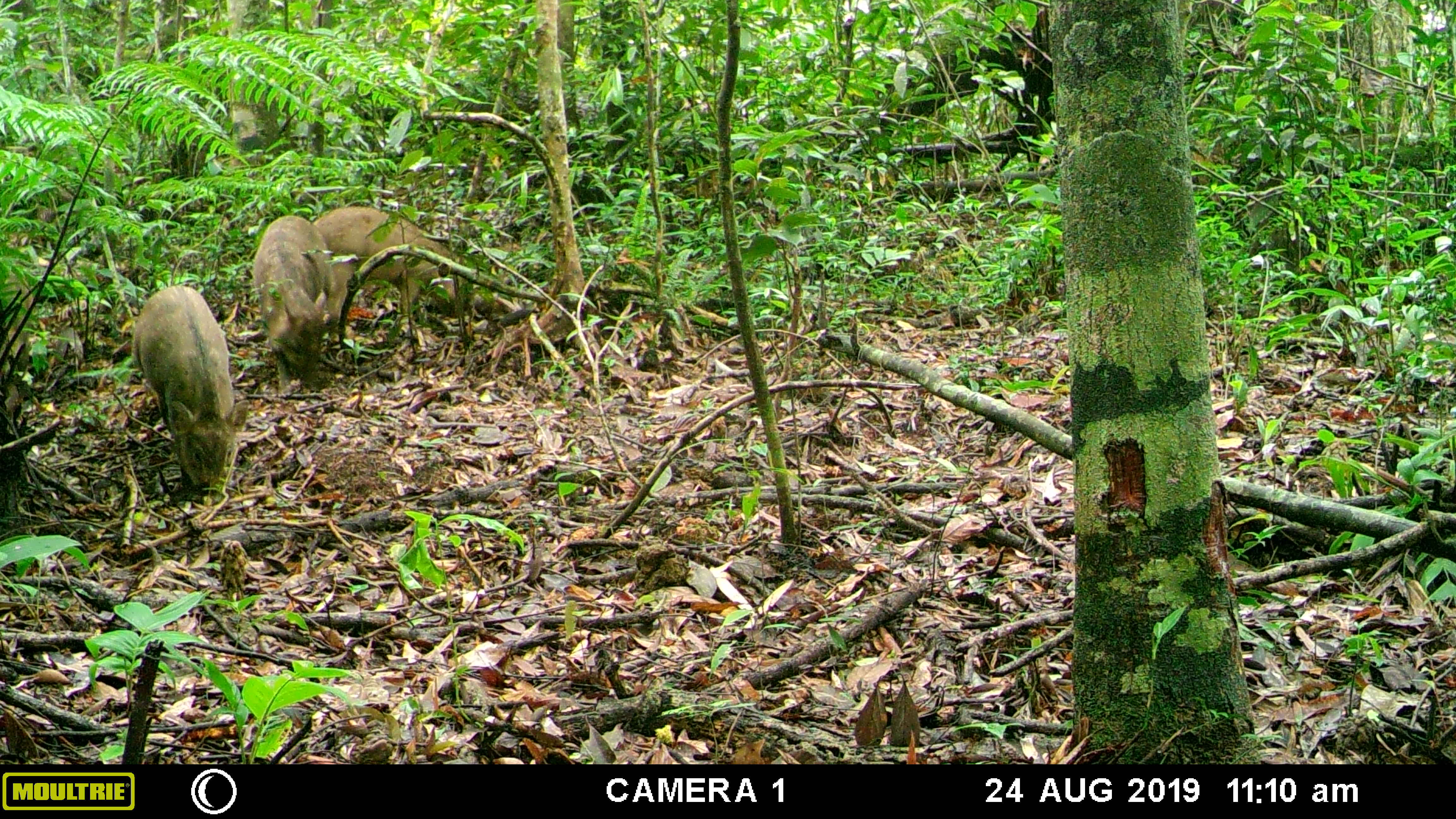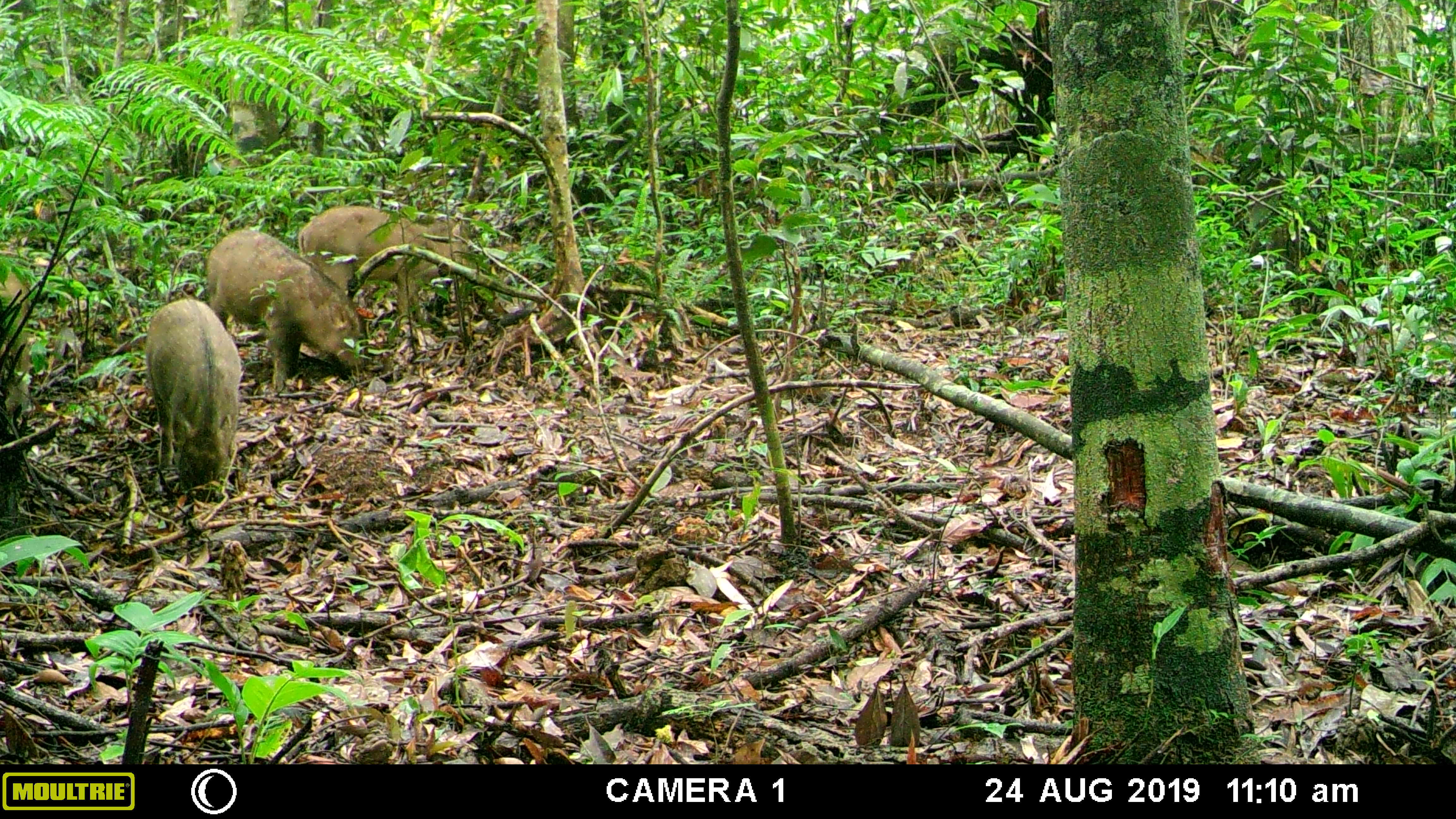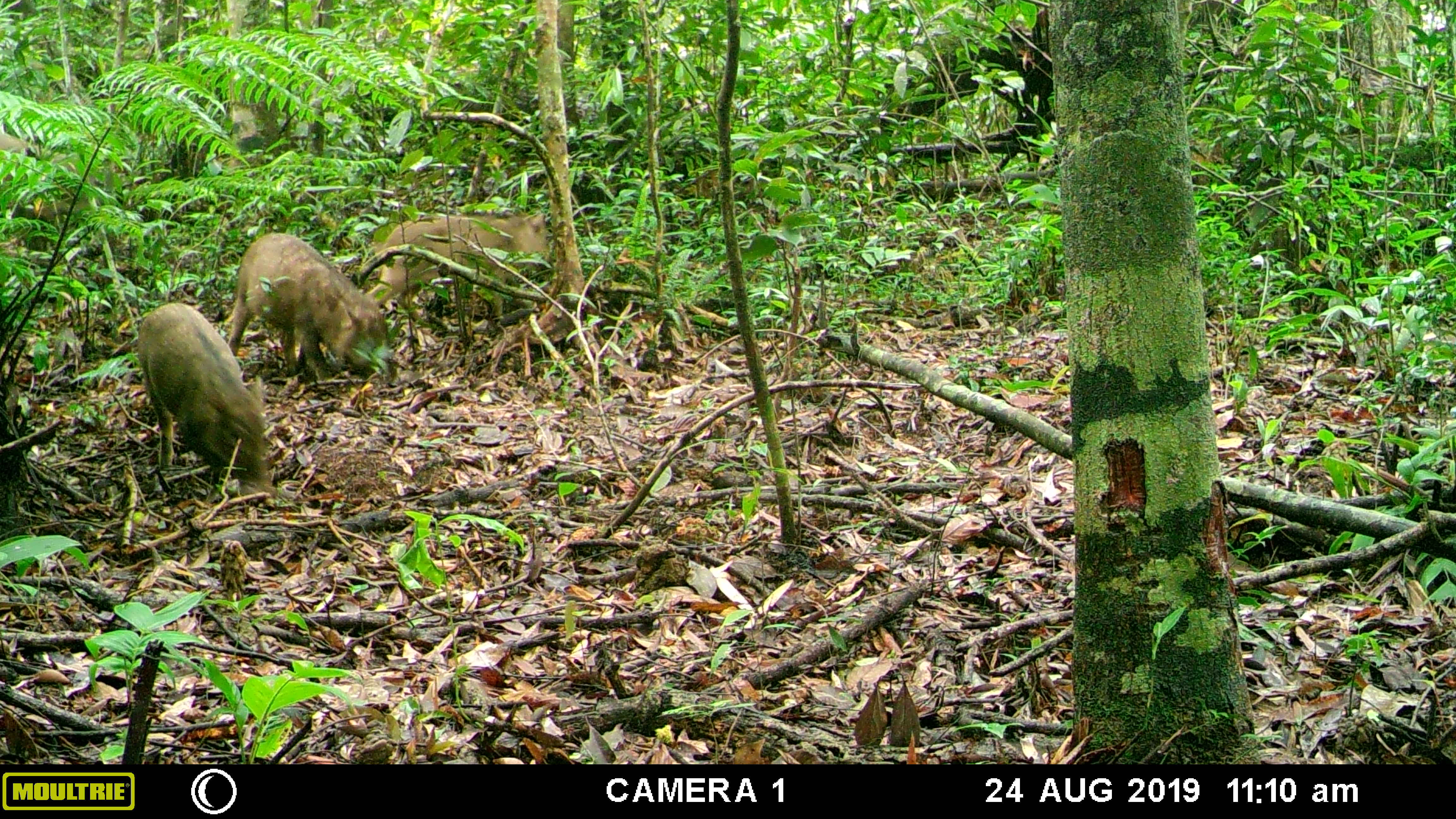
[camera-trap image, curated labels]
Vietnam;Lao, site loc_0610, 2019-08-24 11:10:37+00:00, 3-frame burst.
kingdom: Animalia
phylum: Chordata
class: Mammalia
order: Artiodactyla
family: Suidae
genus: Sus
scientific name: Sus scrofa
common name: eurasian wild pig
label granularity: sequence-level